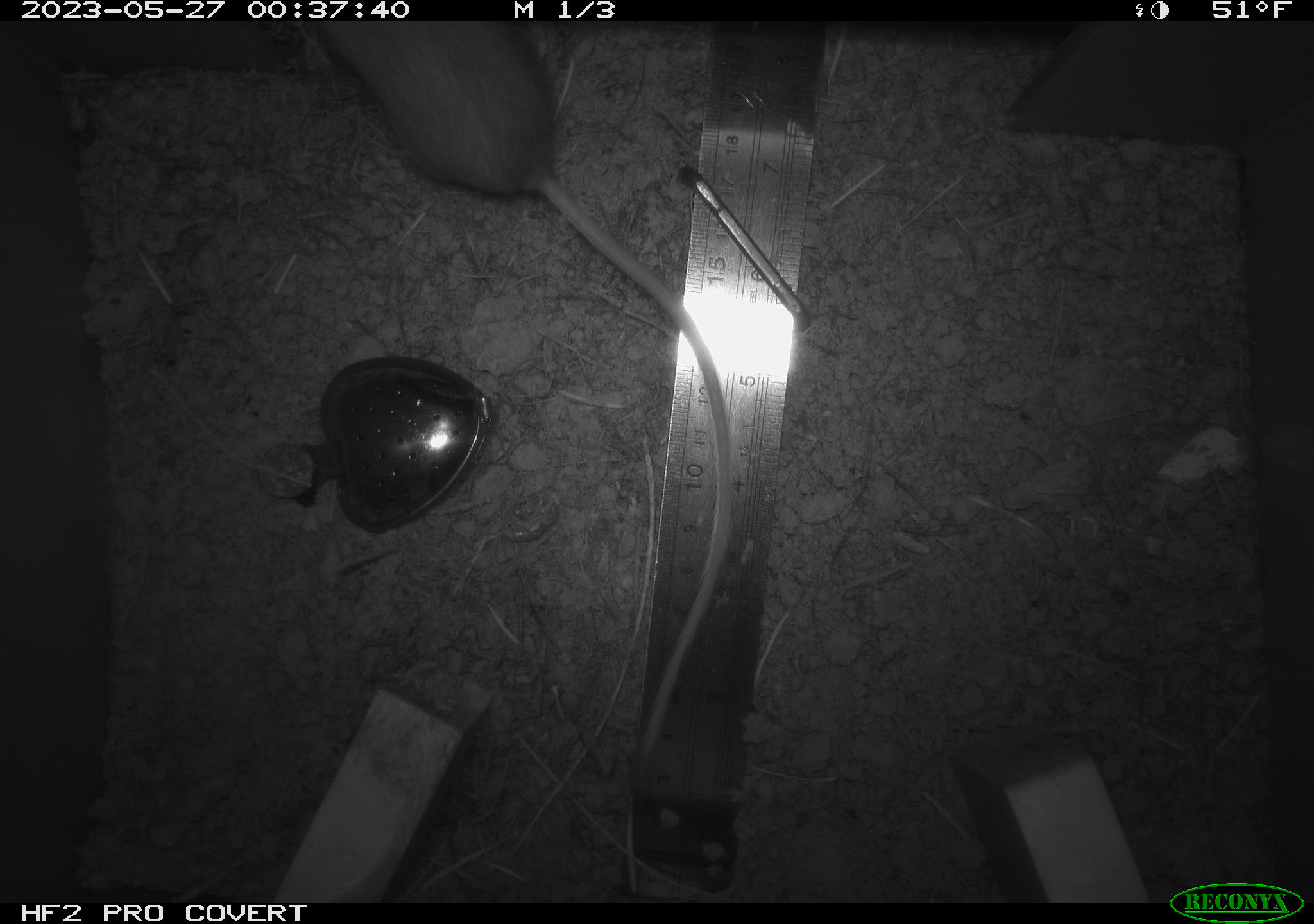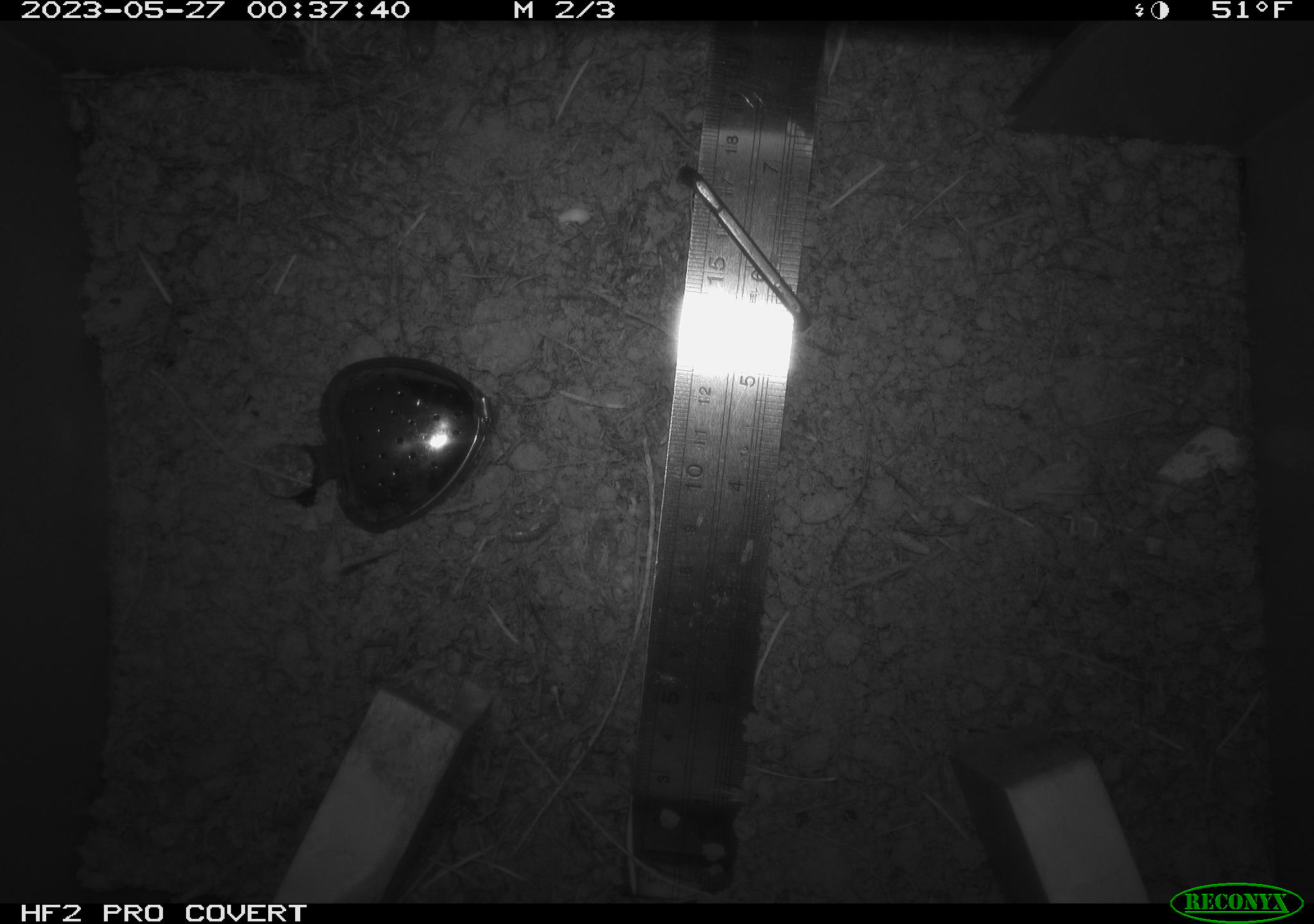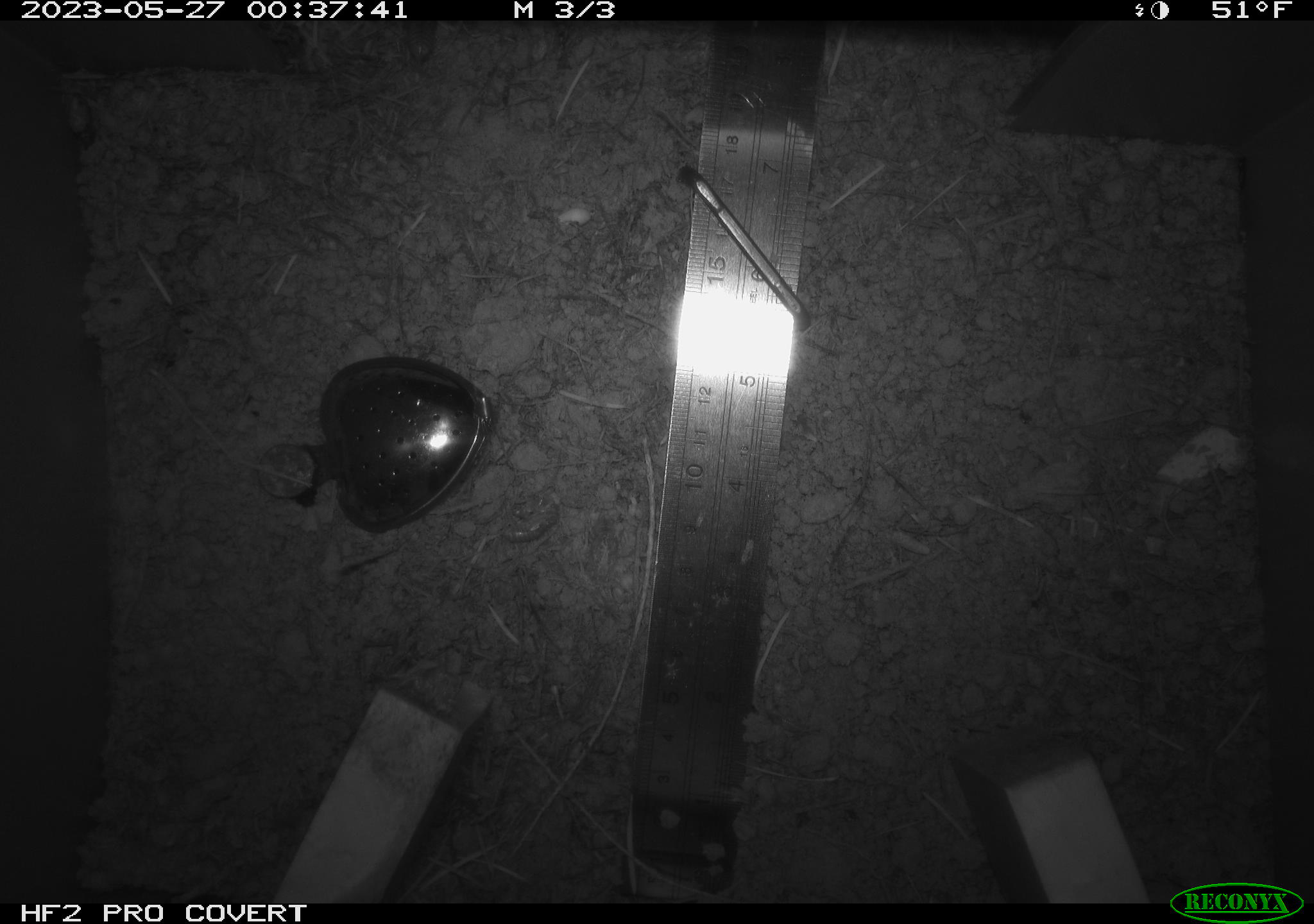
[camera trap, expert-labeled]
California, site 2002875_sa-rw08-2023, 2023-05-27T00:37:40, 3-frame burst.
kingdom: Animalia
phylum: Chordata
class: Mammalia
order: Rodentia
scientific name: Rodentia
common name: mouse species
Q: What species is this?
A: Mouse species (Rodentia).